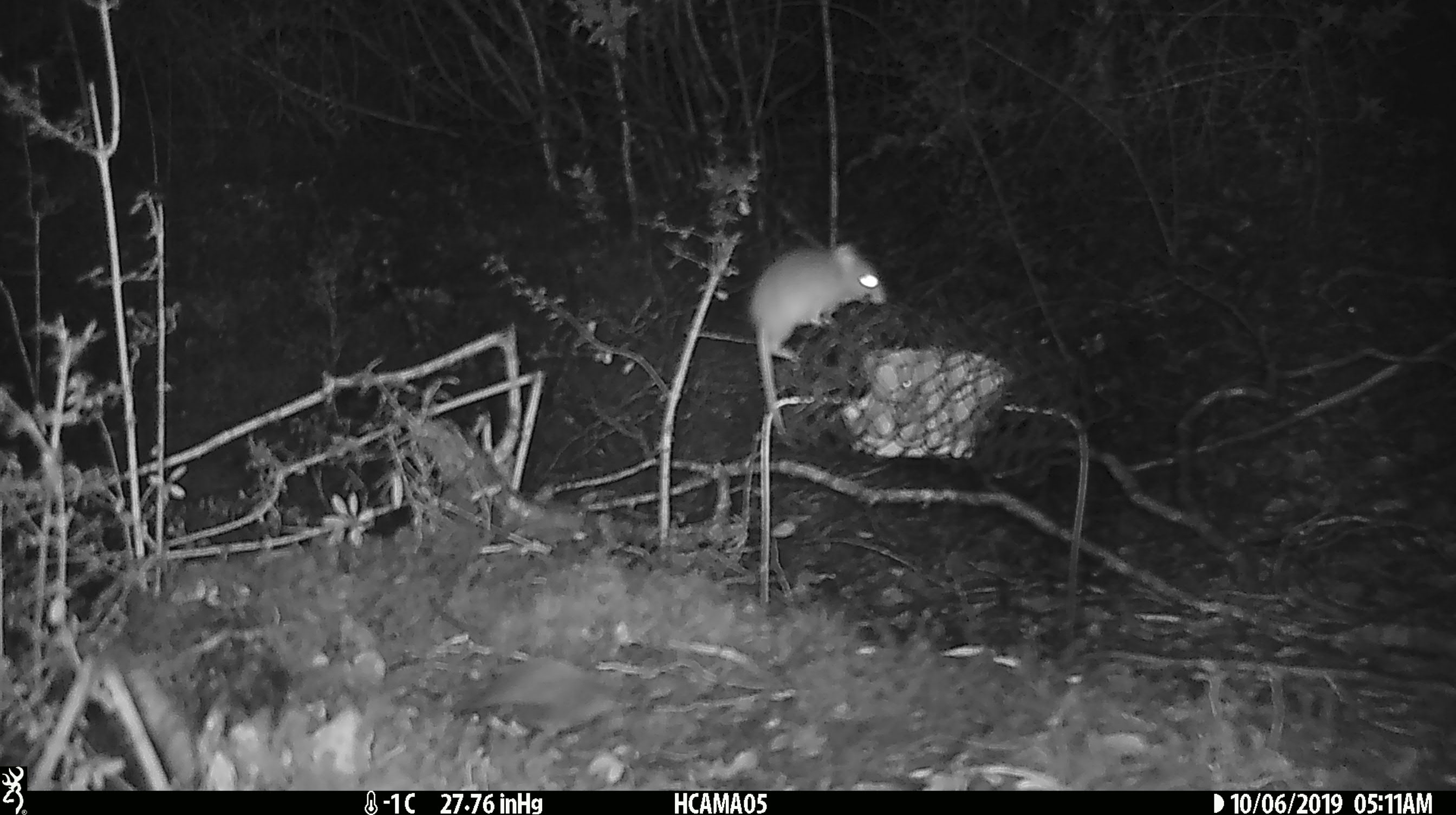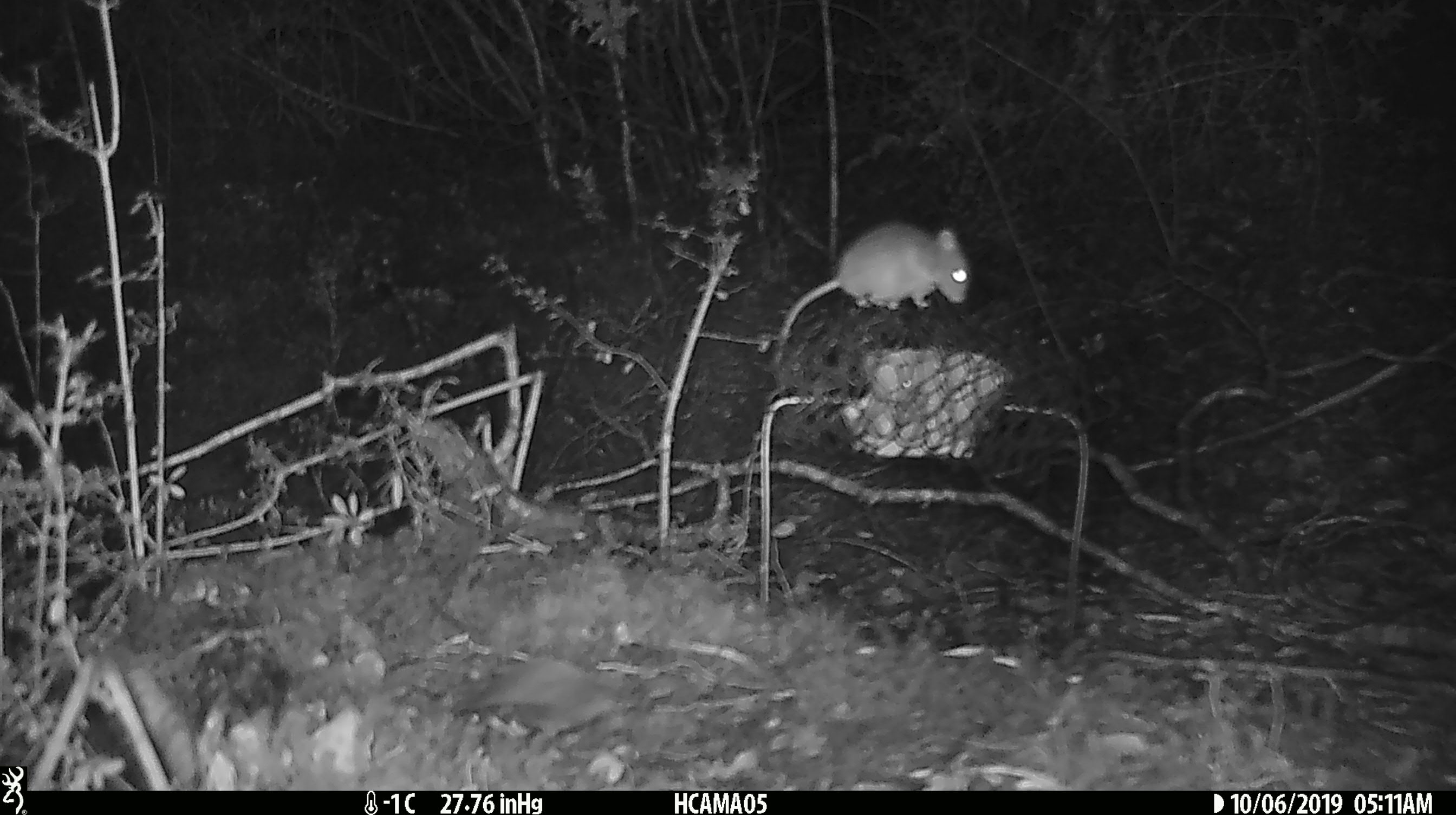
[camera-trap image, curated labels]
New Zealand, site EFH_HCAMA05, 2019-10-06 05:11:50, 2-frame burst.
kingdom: Animalia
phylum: Chordata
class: Mammalia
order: Rodentia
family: Muridae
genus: Mus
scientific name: Mus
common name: mouse